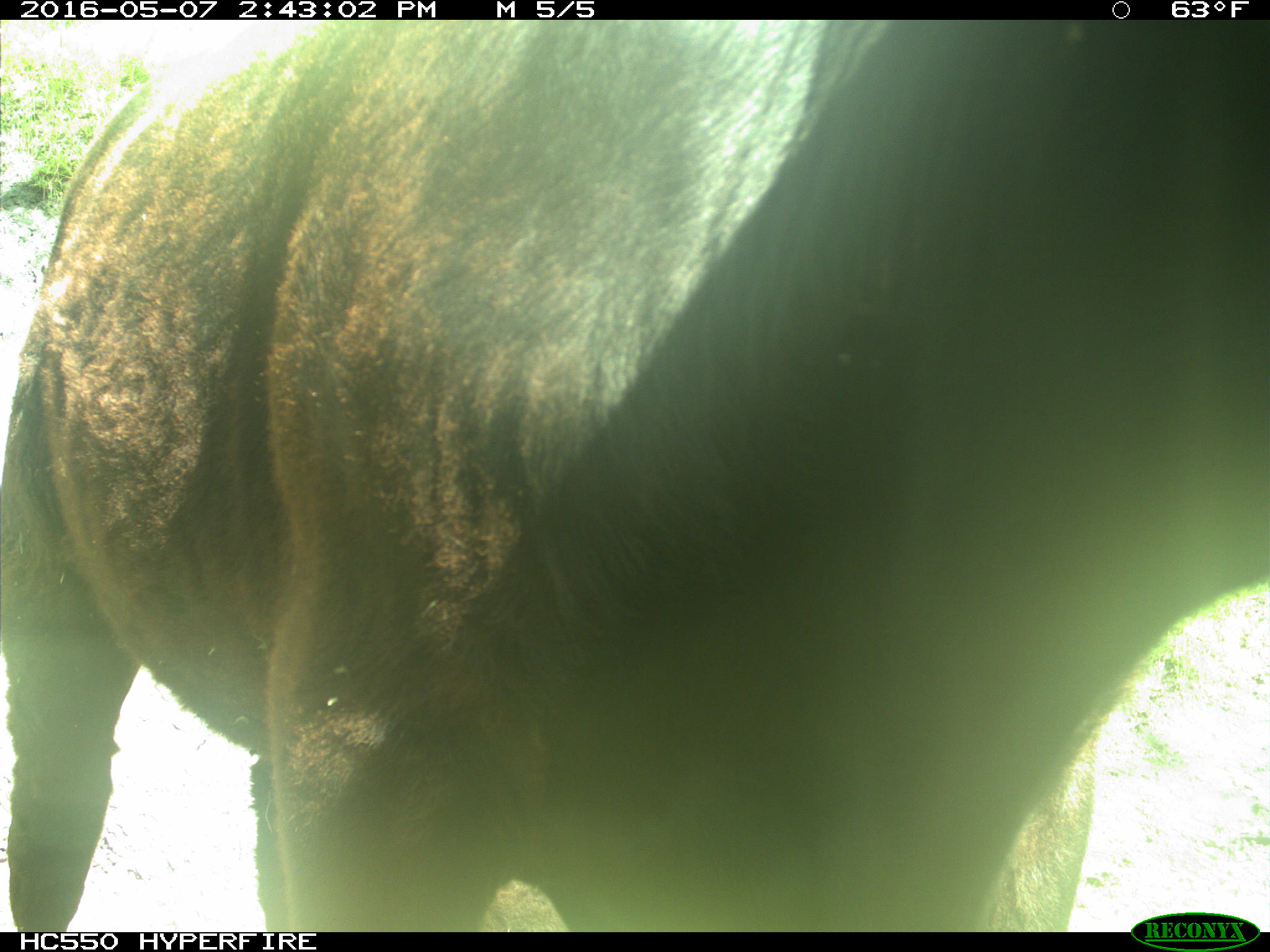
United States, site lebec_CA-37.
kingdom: Animalia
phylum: Chordata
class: Mammalia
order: Artiodactyla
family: Bovidae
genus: Bos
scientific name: Bos taurus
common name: domestic cow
Bos taurus (domestic cow).